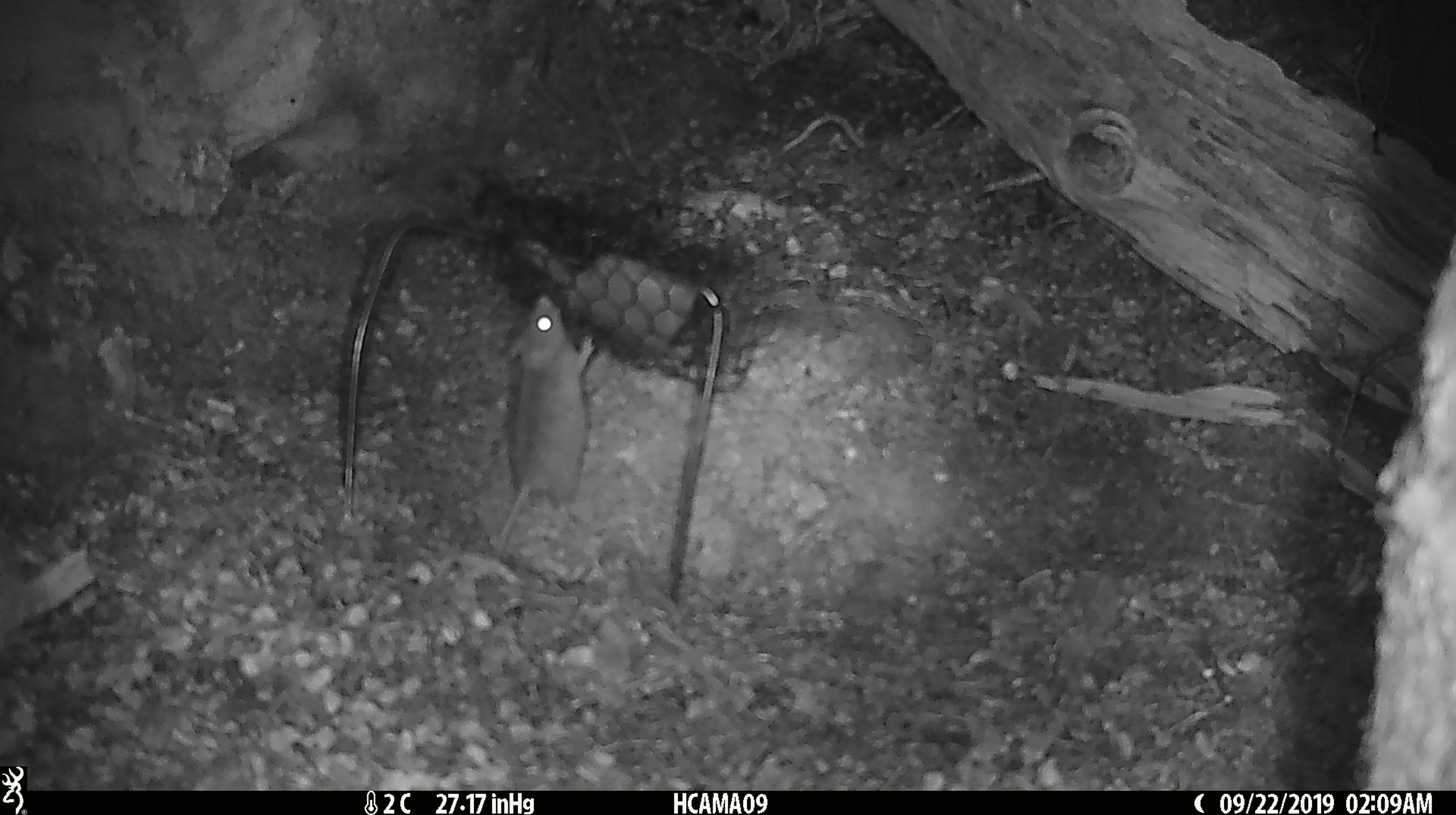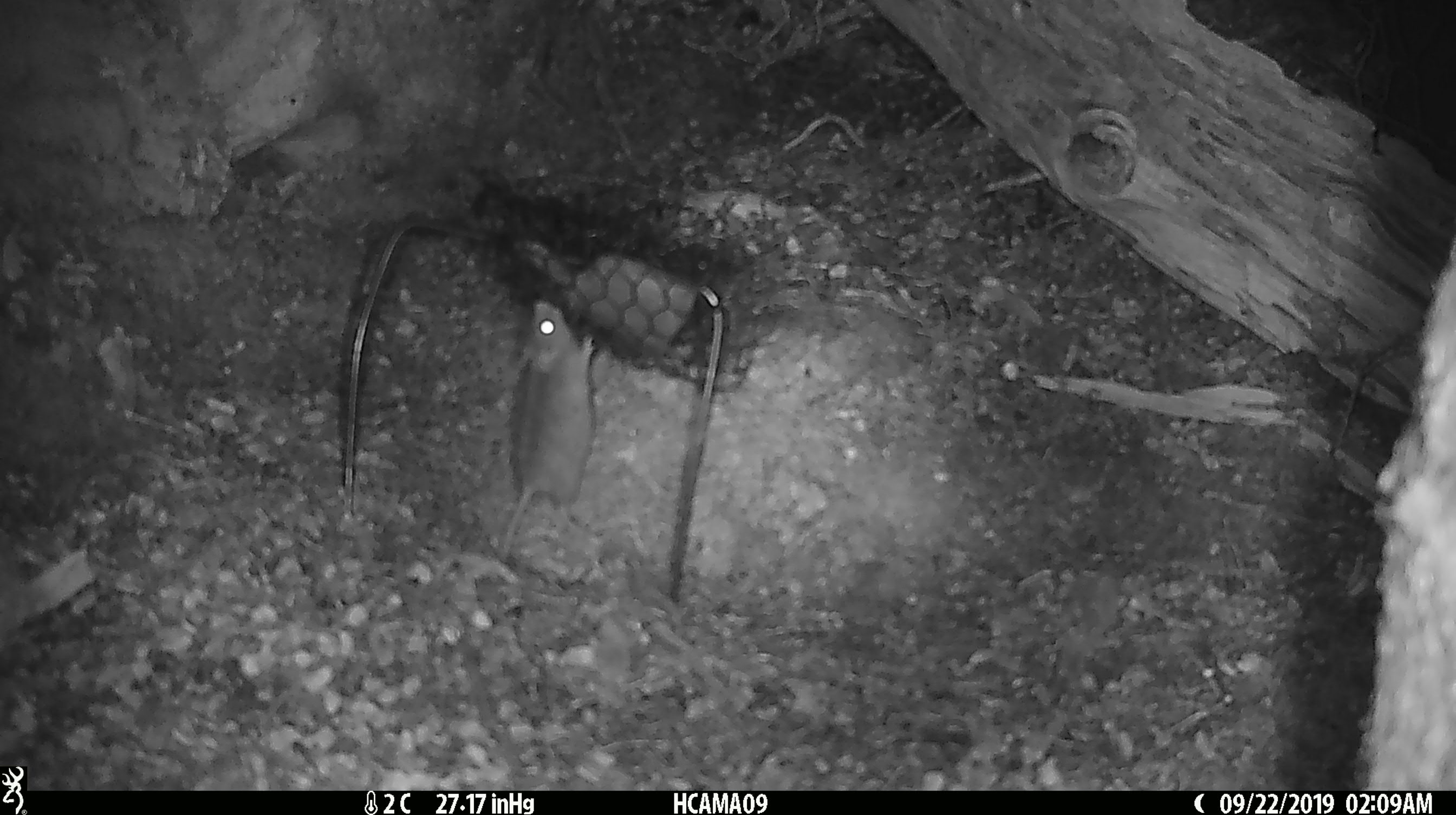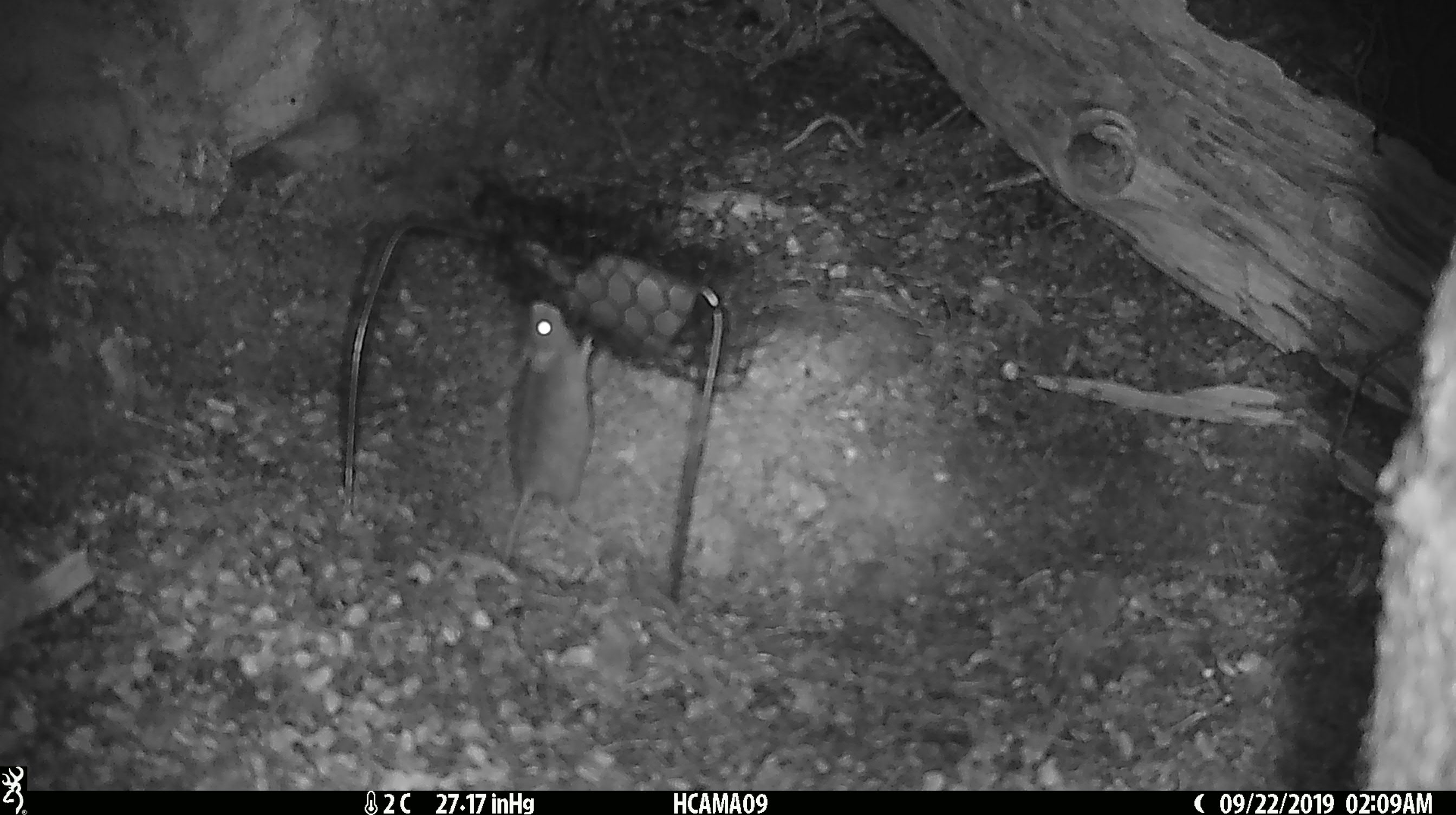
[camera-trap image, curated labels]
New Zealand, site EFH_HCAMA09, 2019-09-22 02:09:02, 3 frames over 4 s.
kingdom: Animalia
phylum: Chordata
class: Mammalia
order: Rodentia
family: Muridae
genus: Mus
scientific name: Mus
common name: mouse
Mouse (Mus).